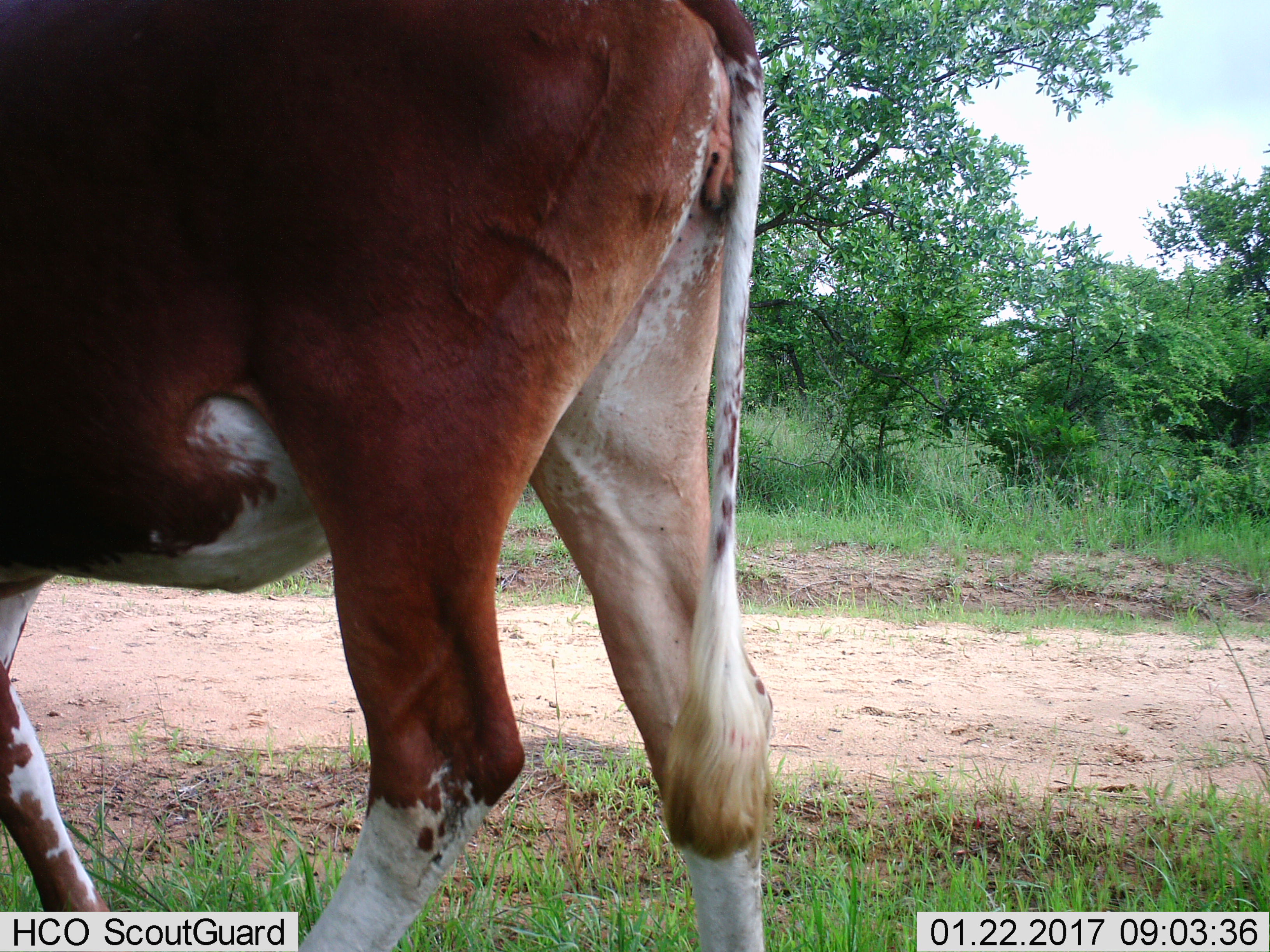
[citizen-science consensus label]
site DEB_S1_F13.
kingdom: Animalia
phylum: Chordata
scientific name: Vertebrata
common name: domestic animal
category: domesticanimal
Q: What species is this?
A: Domesticanimal (domestic animal) (Vertebrata).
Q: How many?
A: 1.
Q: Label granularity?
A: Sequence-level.